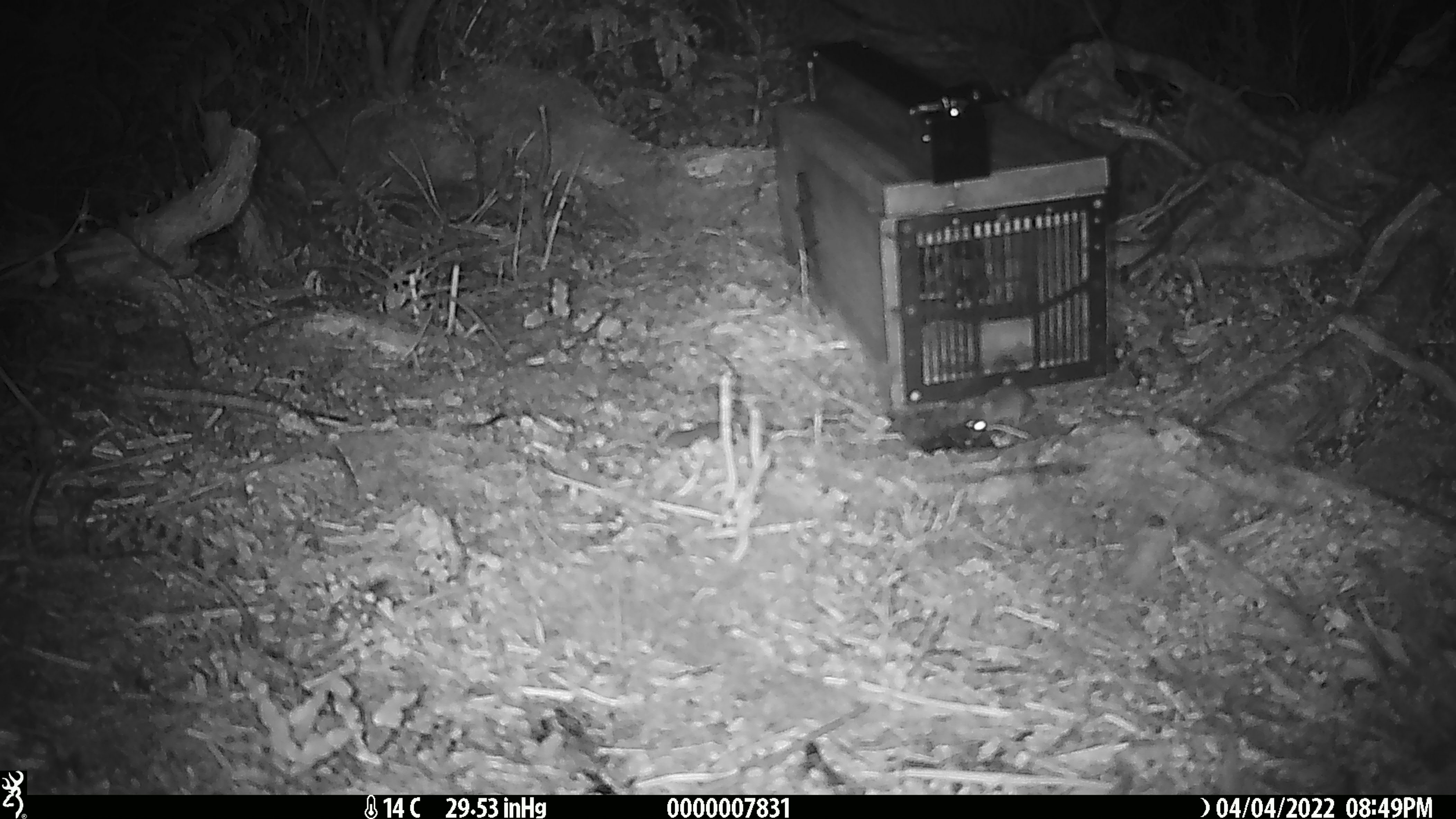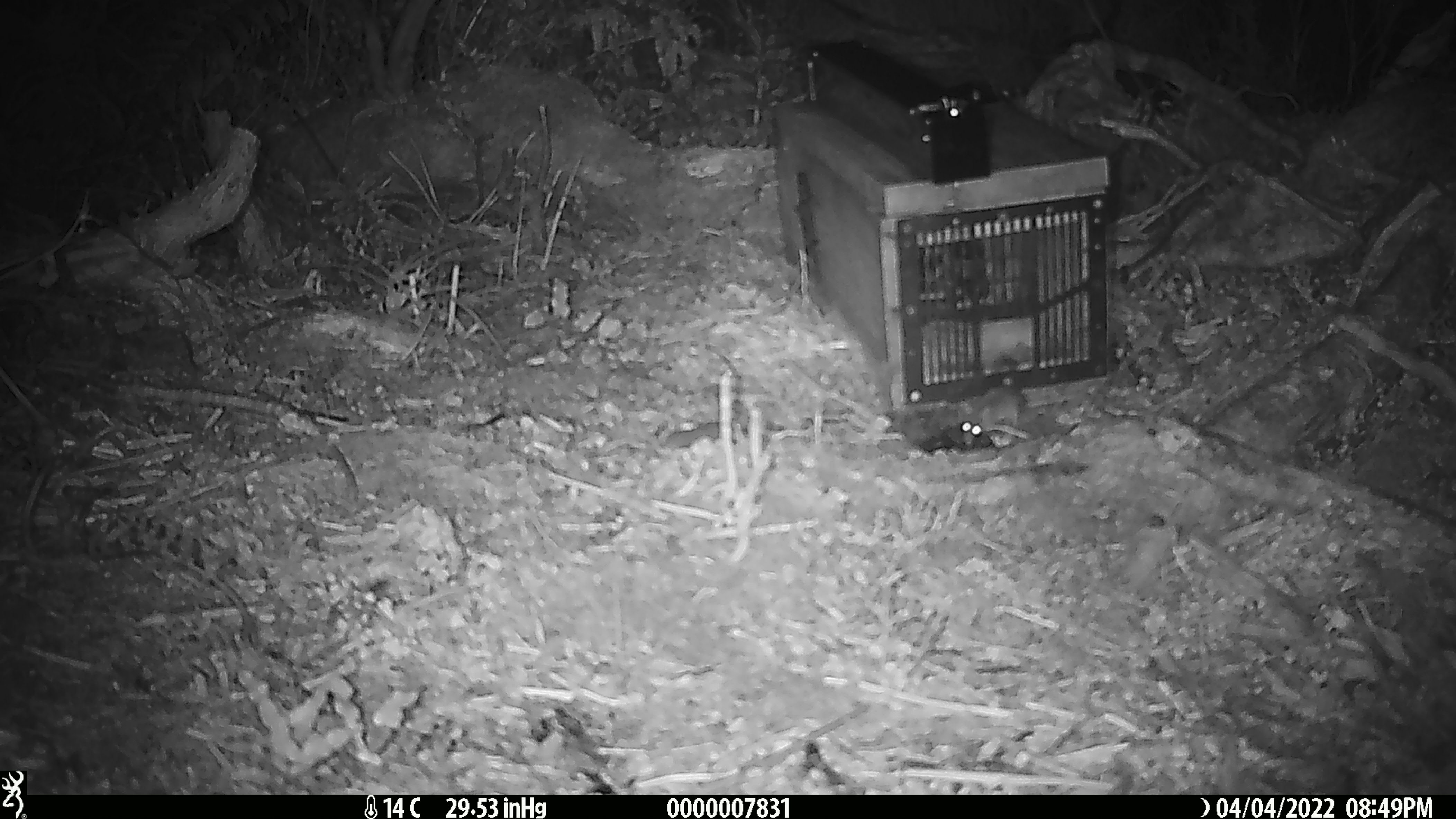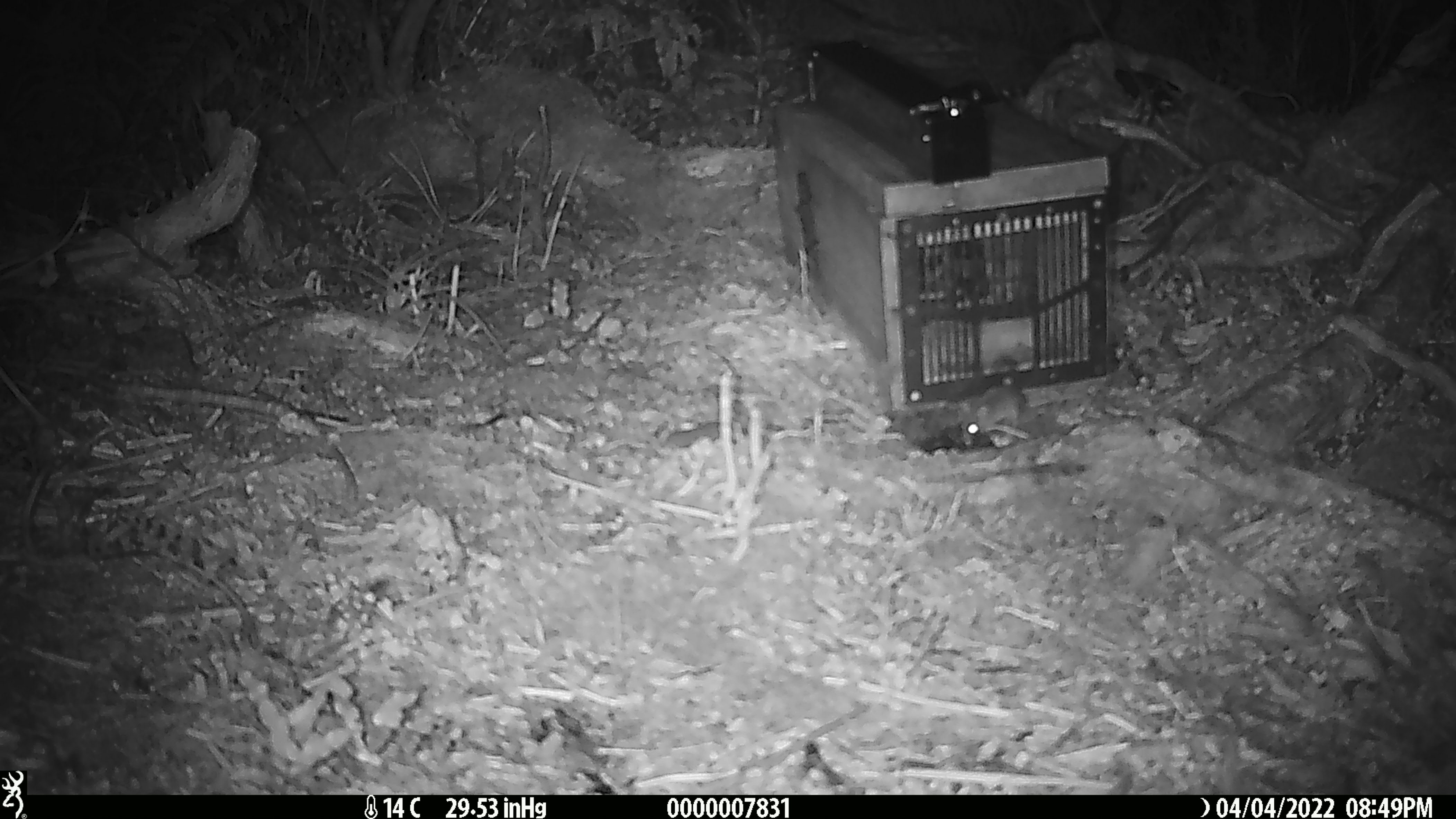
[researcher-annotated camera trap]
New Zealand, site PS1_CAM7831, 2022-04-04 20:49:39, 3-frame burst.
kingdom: Animalia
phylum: Chordata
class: Mammalia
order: Rodentia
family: Muridae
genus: Mus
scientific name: Mus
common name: mouse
Mouse (Mus).